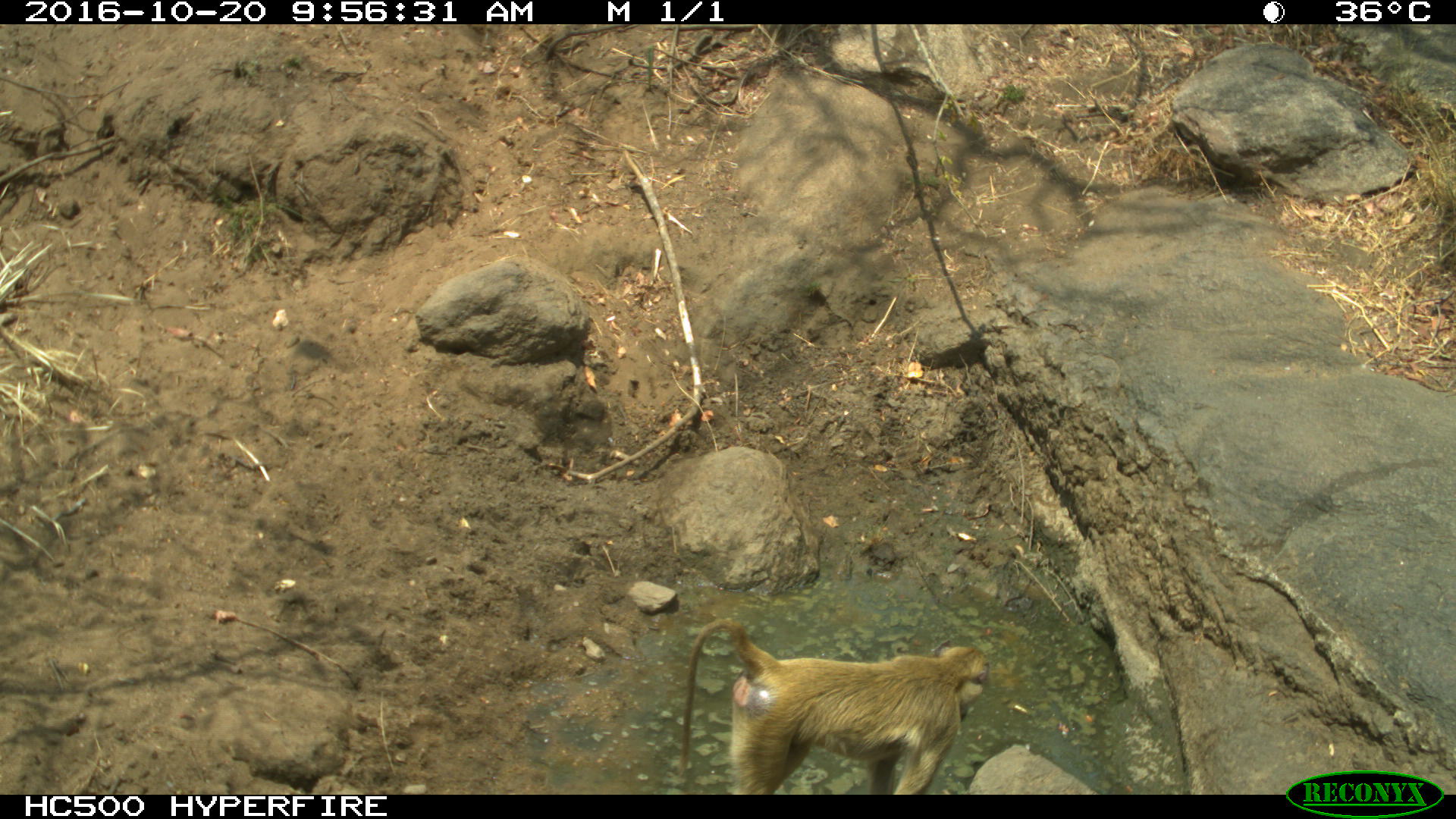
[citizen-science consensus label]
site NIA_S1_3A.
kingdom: Animalia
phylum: Chordata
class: Mammalia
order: Primates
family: Cercopithecidae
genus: Papio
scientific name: Papio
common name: baboon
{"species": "baboon (Papio)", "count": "1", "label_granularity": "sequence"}